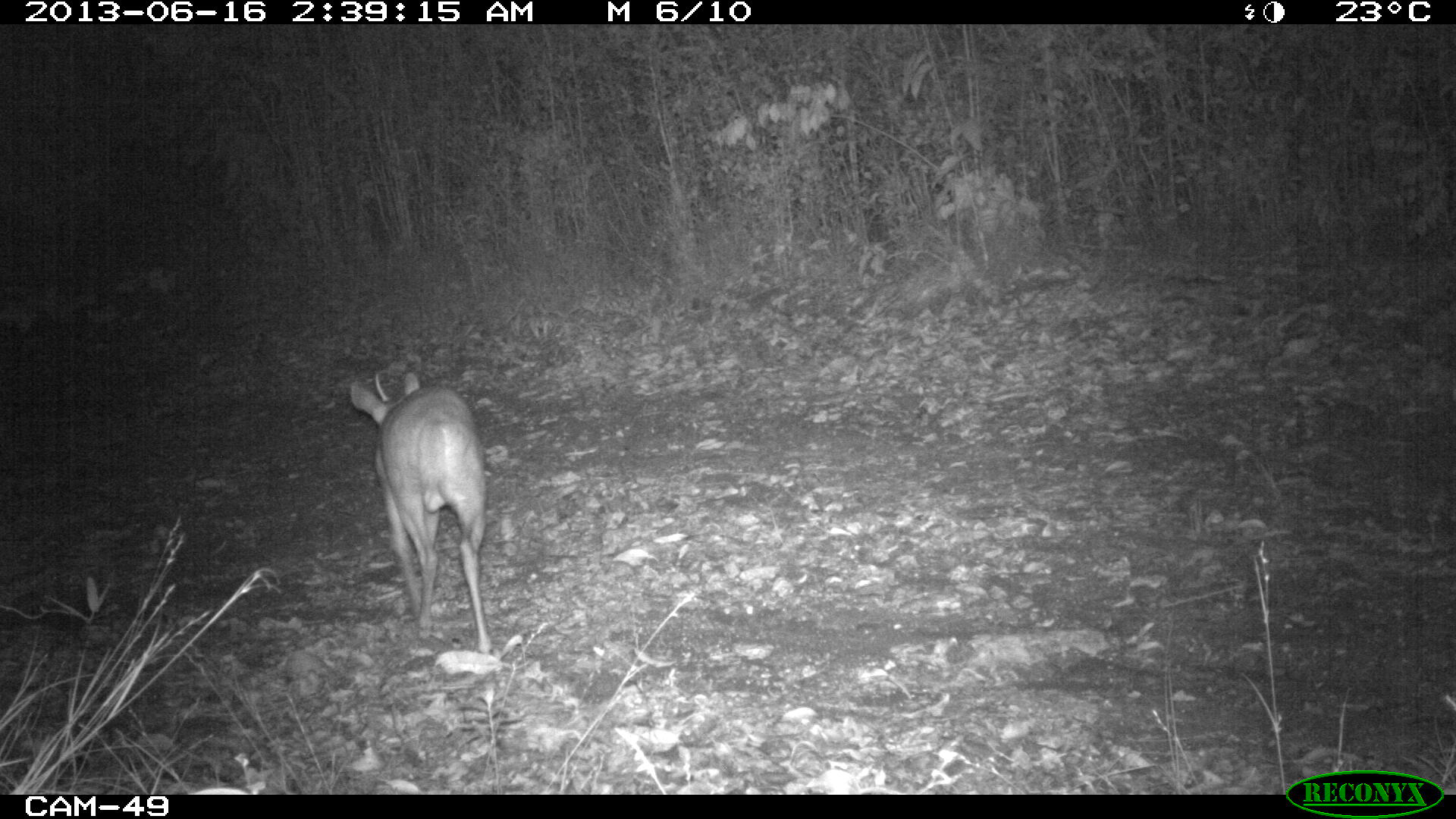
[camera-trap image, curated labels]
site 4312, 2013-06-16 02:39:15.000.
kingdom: Animalia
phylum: Chordata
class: Mammalia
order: Artiodactyla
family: Cervidae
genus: Mazama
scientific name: Mazama temama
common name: central american red brocket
Mazama temama (central american red brocket), count 1, sex male.